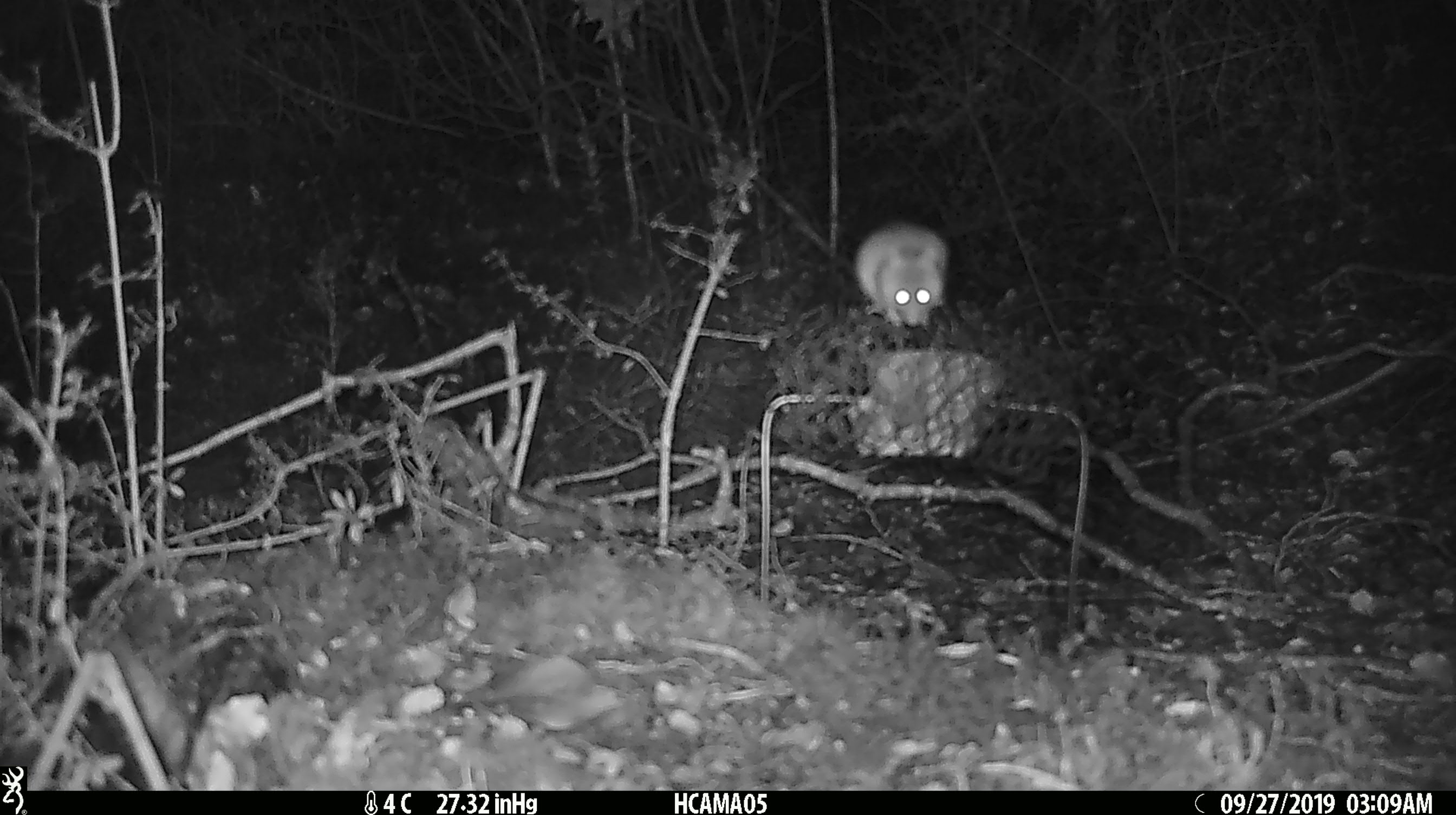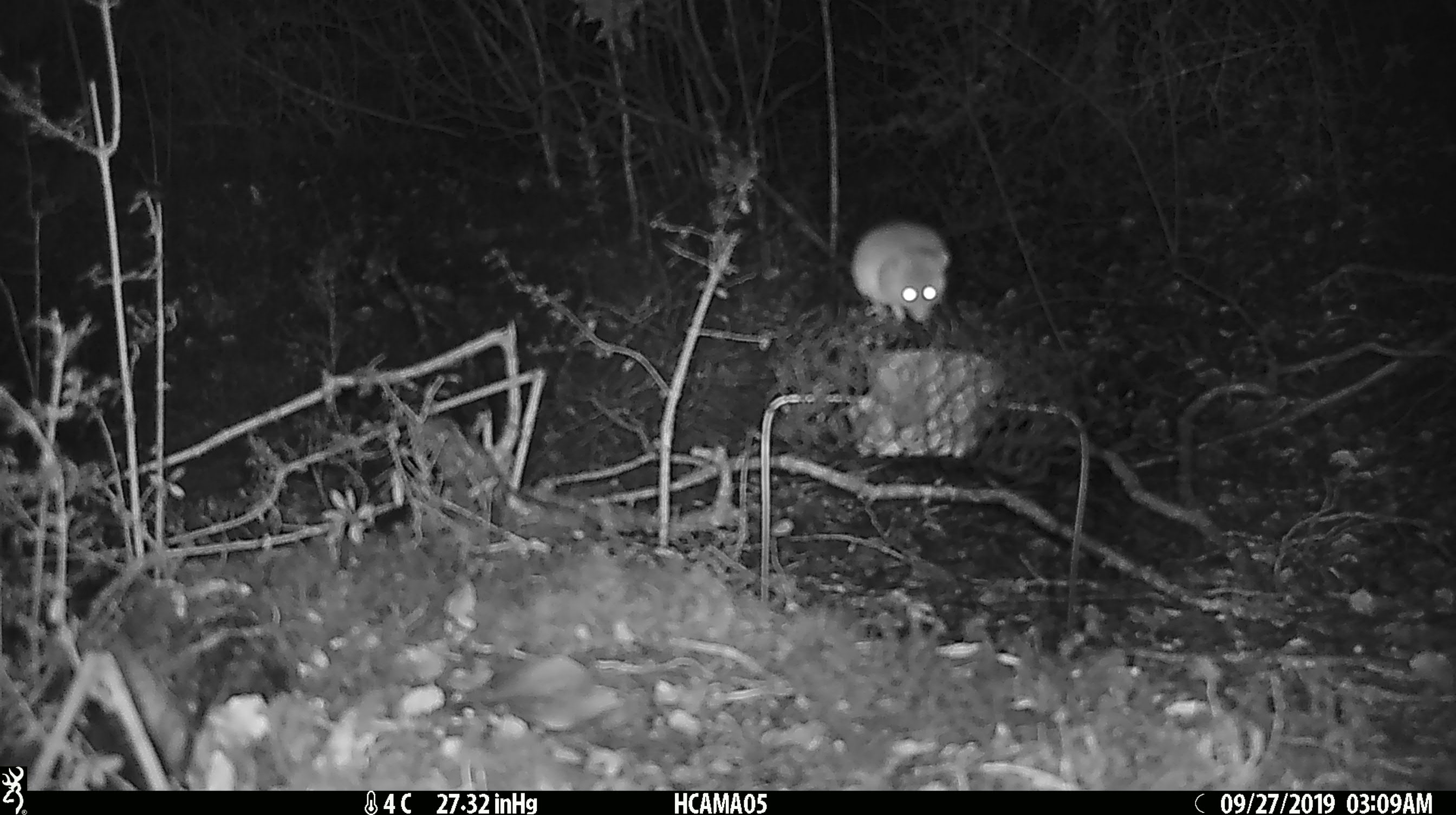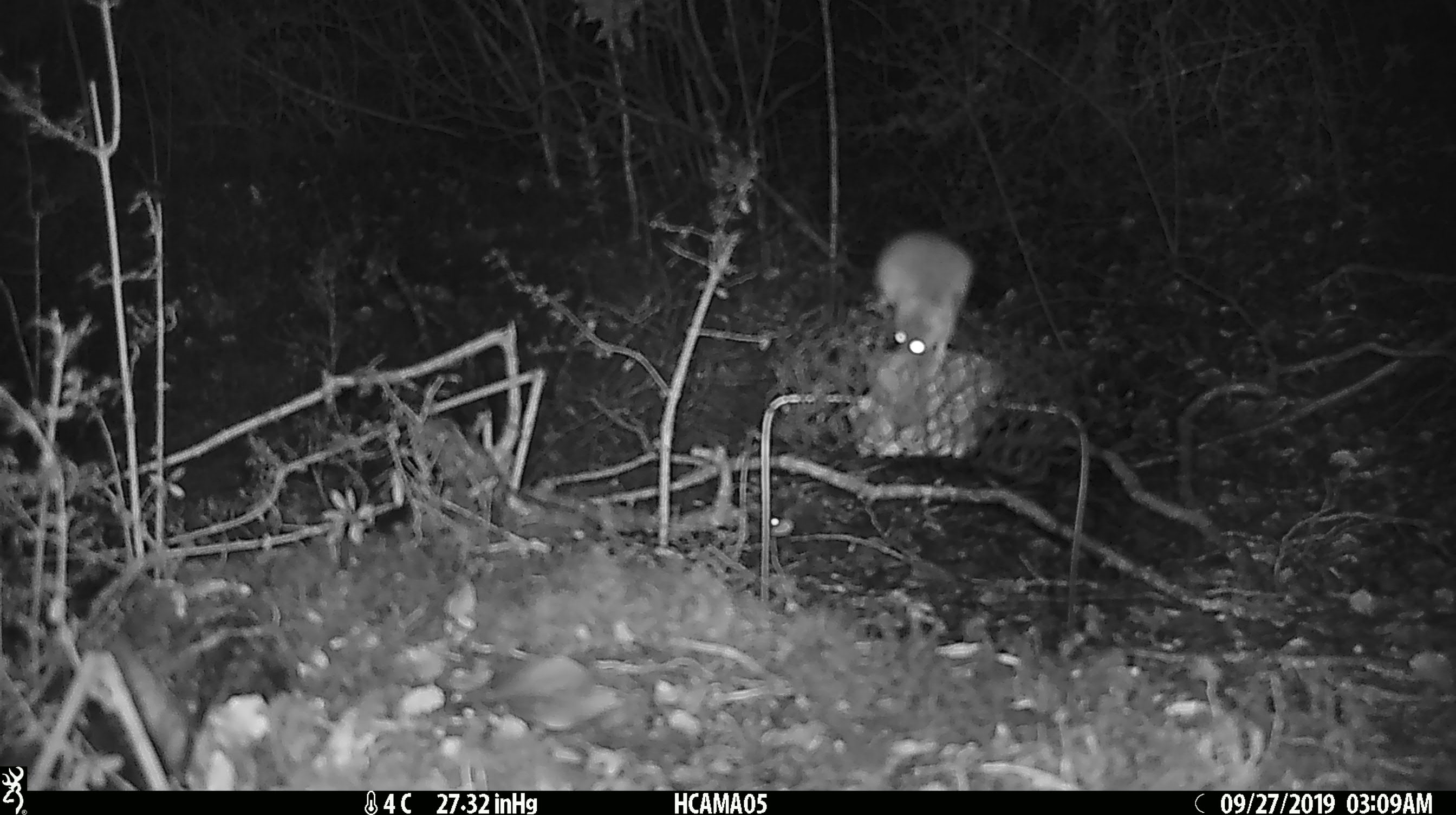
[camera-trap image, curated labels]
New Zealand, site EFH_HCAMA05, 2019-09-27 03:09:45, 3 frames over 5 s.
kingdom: Animalia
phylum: Chordata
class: Mammalia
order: Rodentia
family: Muridae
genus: Mus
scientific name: Mus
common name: mouse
Mouse (Mus).